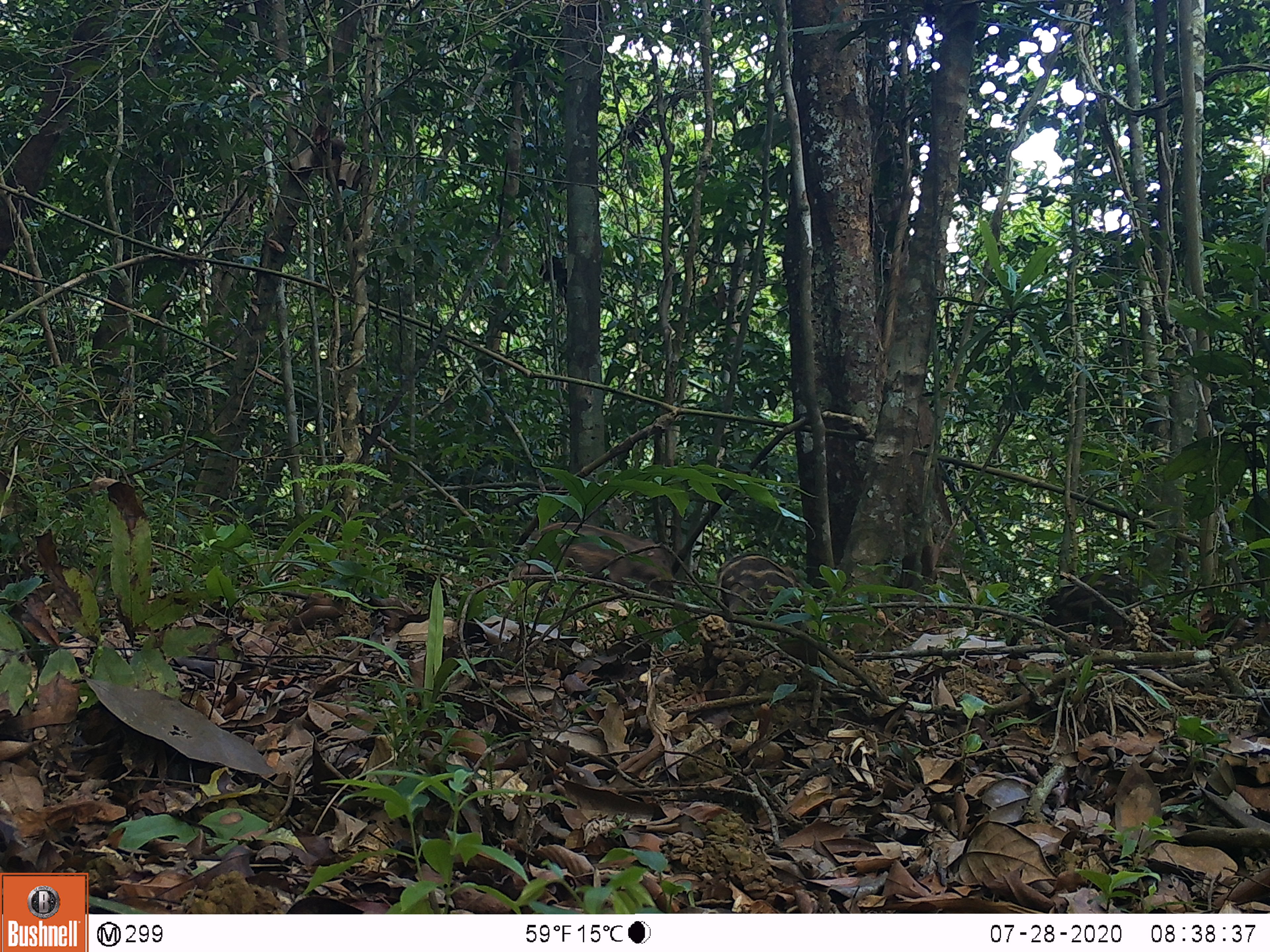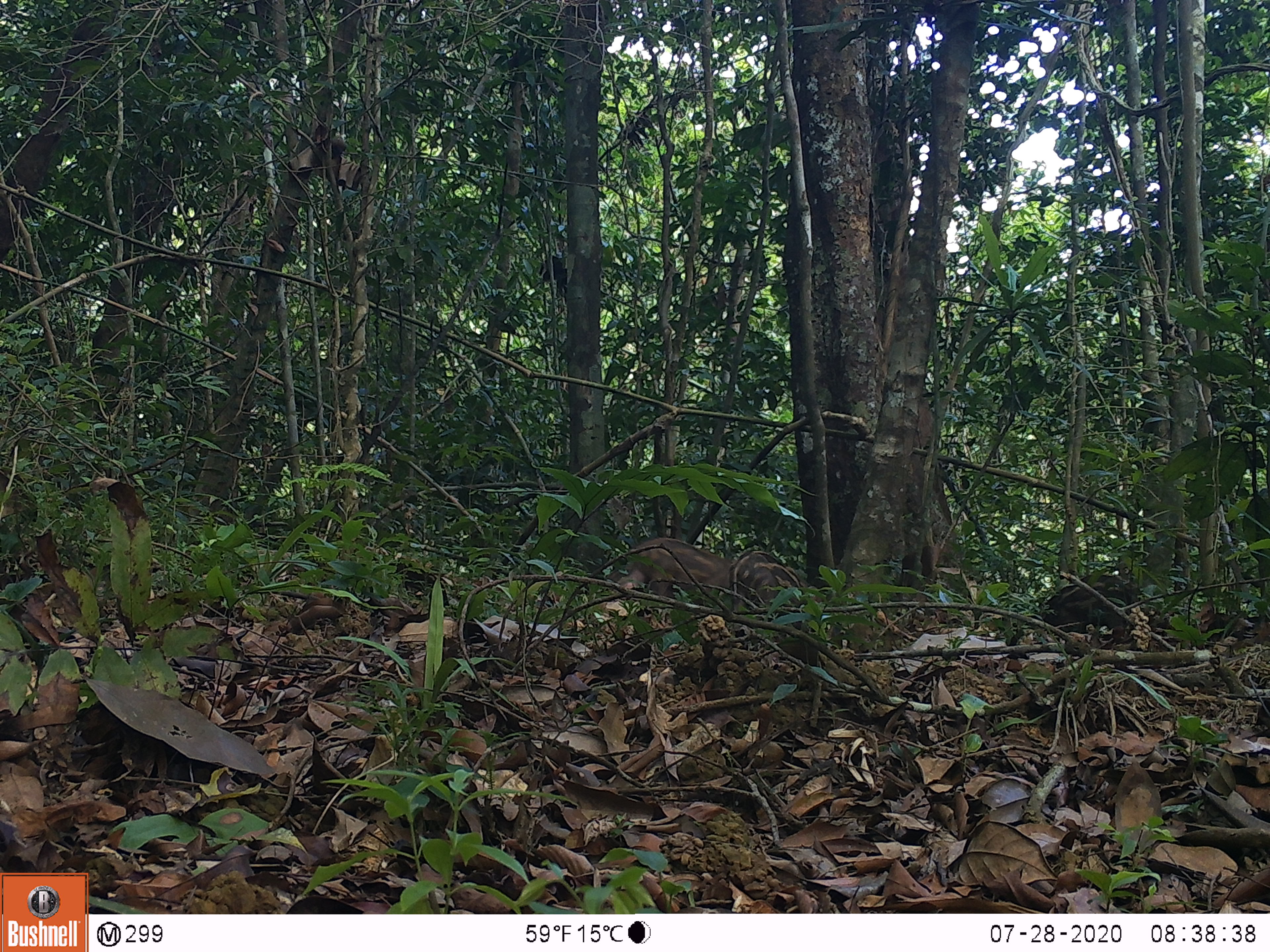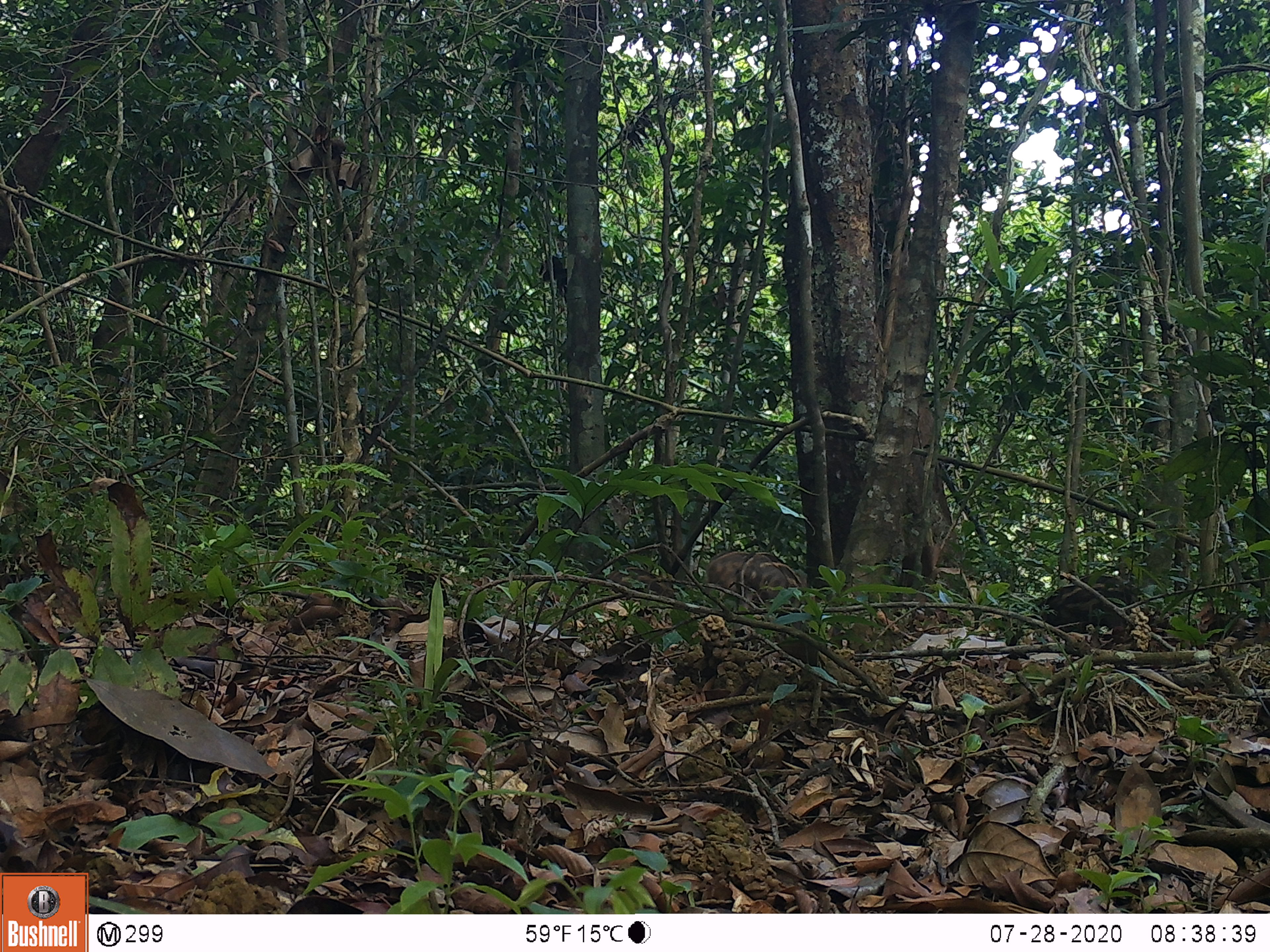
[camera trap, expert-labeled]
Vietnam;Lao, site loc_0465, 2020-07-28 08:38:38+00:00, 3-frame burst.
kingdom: Animalia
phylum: Chordata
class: Mammalia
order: Artiodactyla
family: Suidae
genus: Sus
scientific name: Sus scrofa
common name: eurasian wild pig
Eurasian wild pig (Sus scrofa). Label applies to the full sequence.